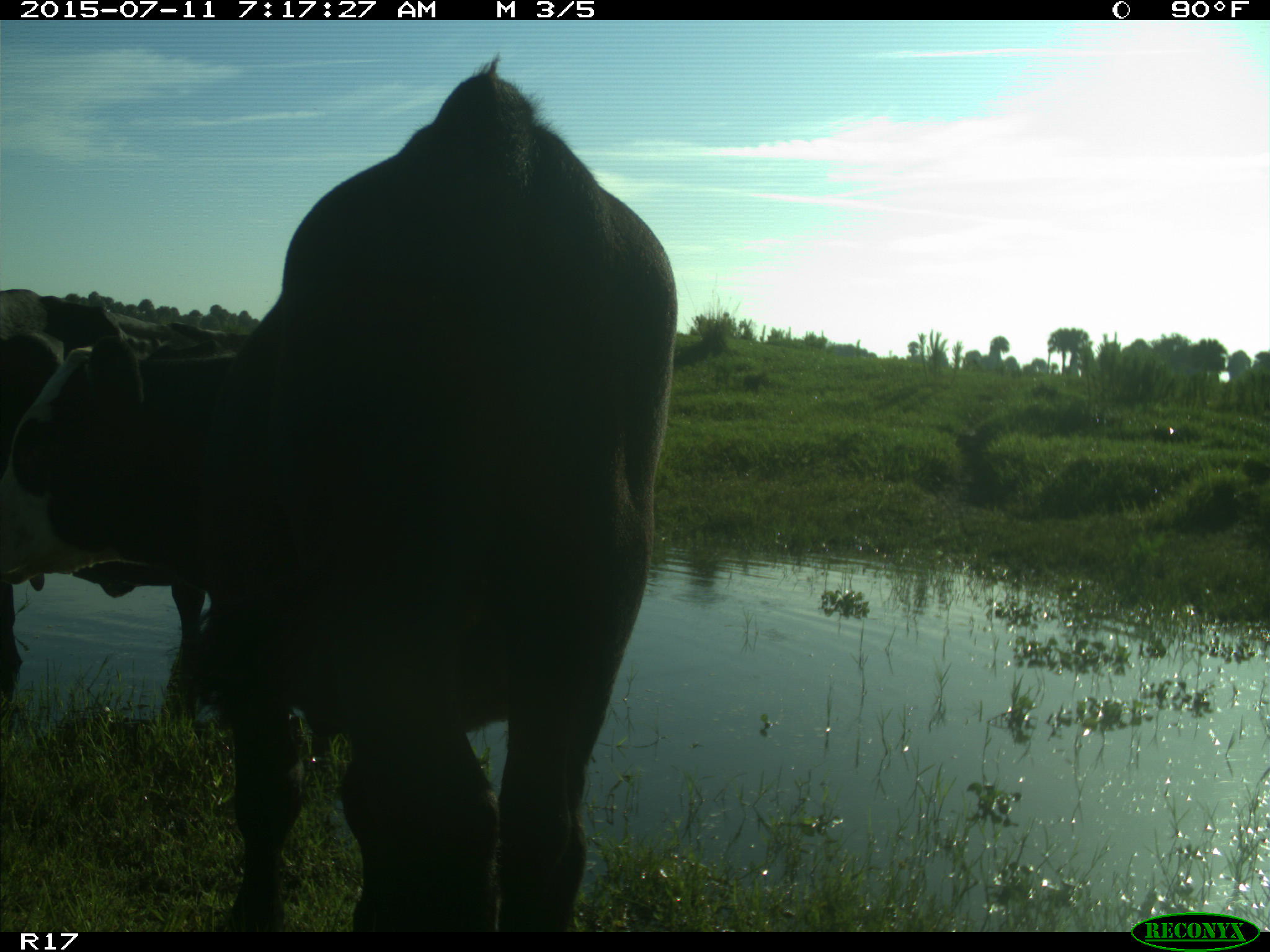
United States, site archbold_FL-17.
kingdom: Animalia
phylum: Chordata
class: Mammalia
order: Artiodactyla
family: Bovidae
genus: Bos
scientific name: Bos taurus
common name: domestic cow